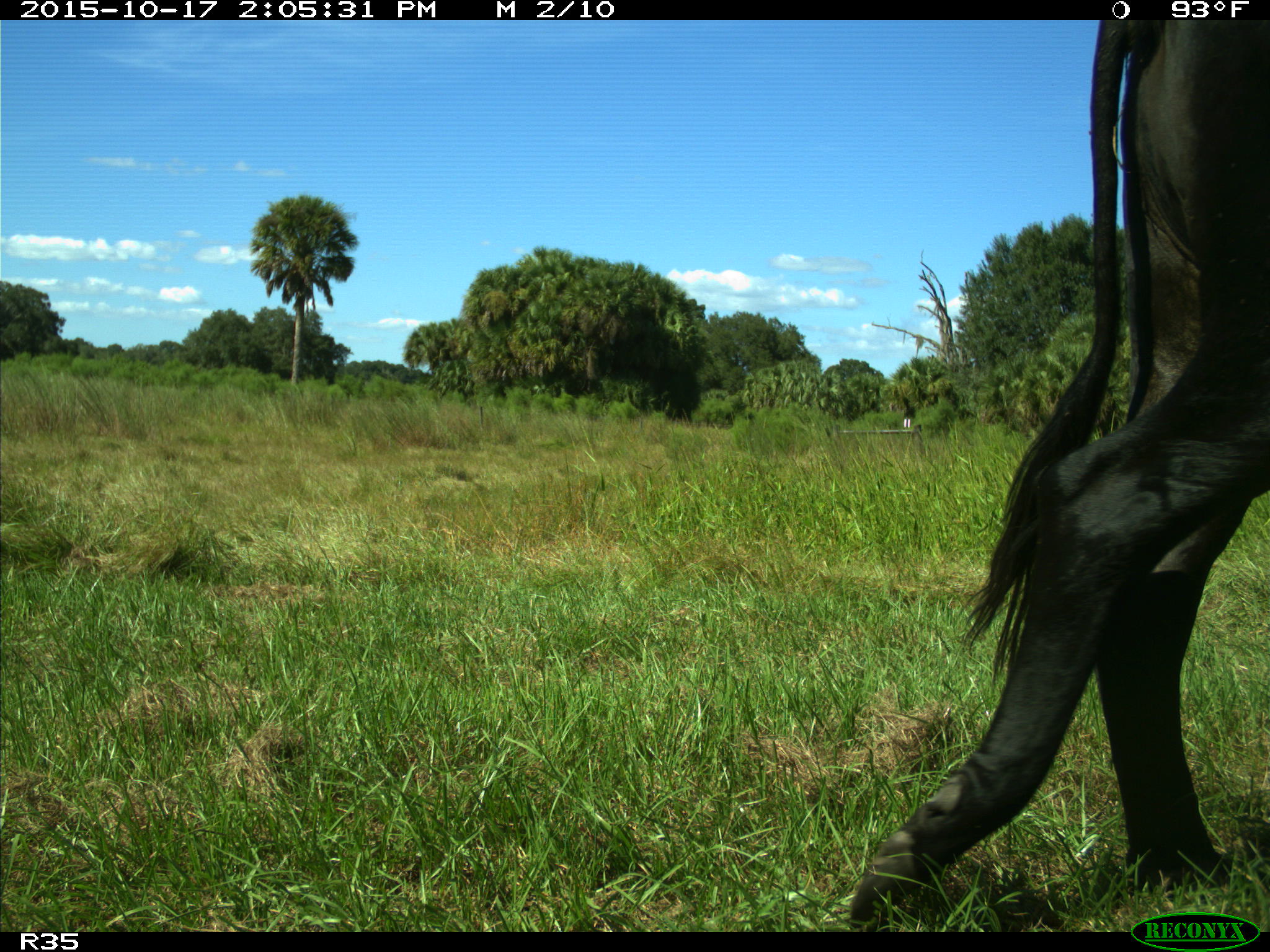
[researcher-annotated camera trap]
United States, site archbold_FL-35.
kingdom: Animalia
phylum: Chordata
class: Mammalia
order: Artiodactyla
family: Bovidae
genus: Bos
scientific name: Bos taurus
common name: domestic cow